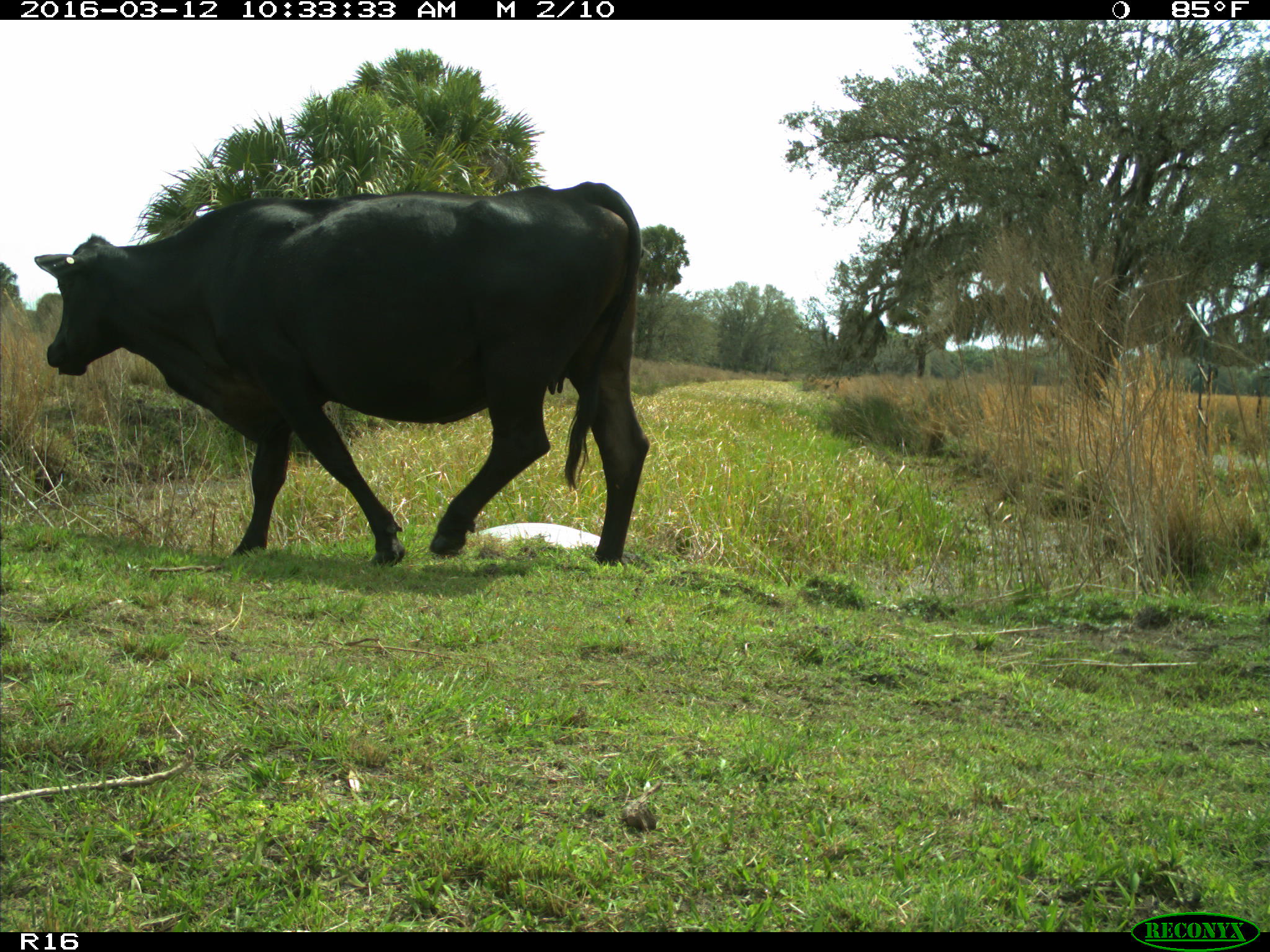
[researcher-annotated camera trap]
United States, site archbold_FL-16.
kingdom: Animalia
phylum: Chordata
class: Mammalia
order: Artiodactyla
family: Bovidae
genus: Bos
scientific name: Bos taurus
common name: domestic cow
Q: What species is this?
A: Bos taurus (domestic cow).